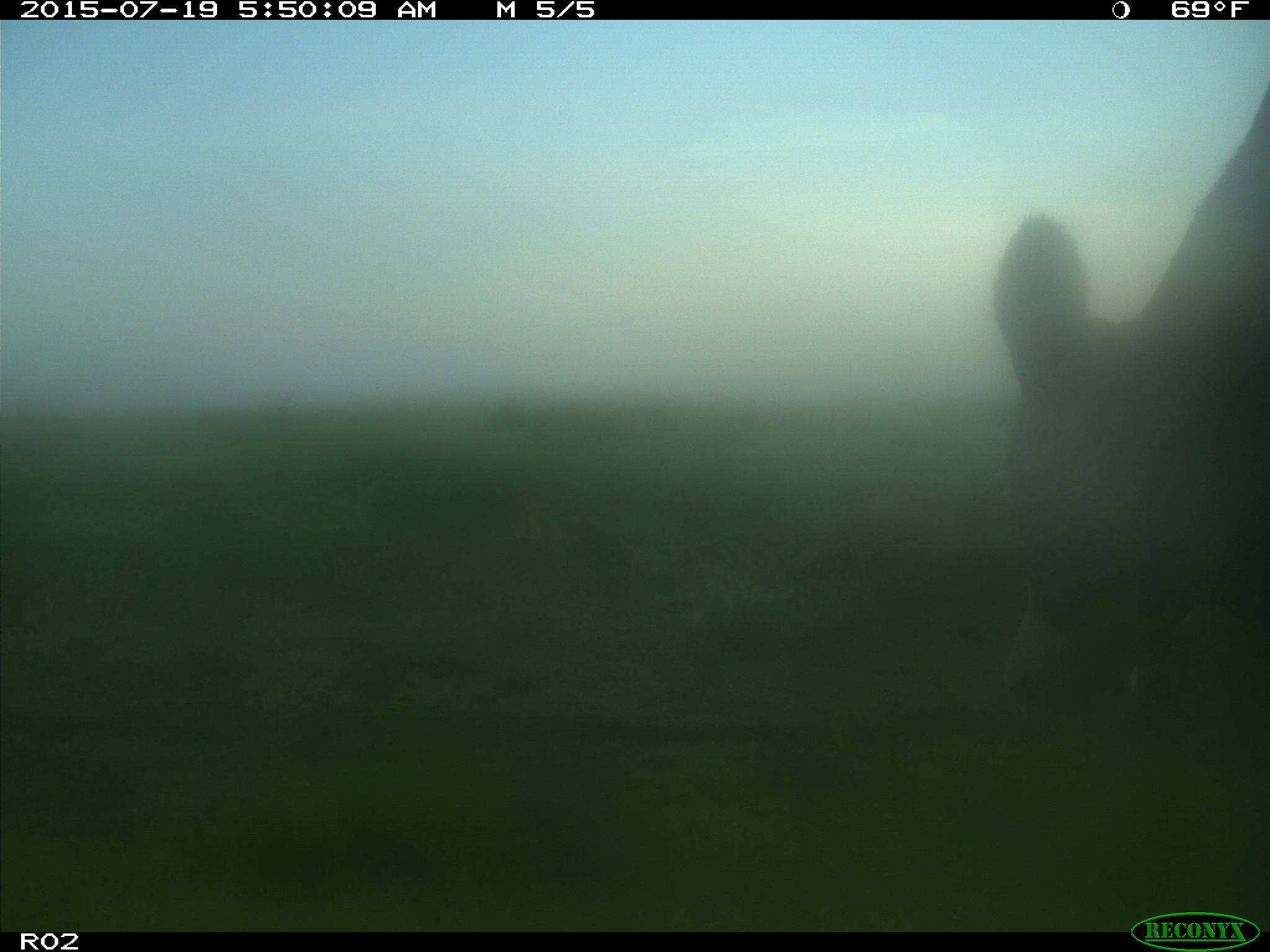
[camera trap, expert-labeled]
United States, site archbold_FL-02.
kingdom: Animalia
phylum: Chordata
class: Mammalia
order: Artiodactyla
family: Bovidae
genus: Bos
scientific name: Bos taurus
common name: domestic cow